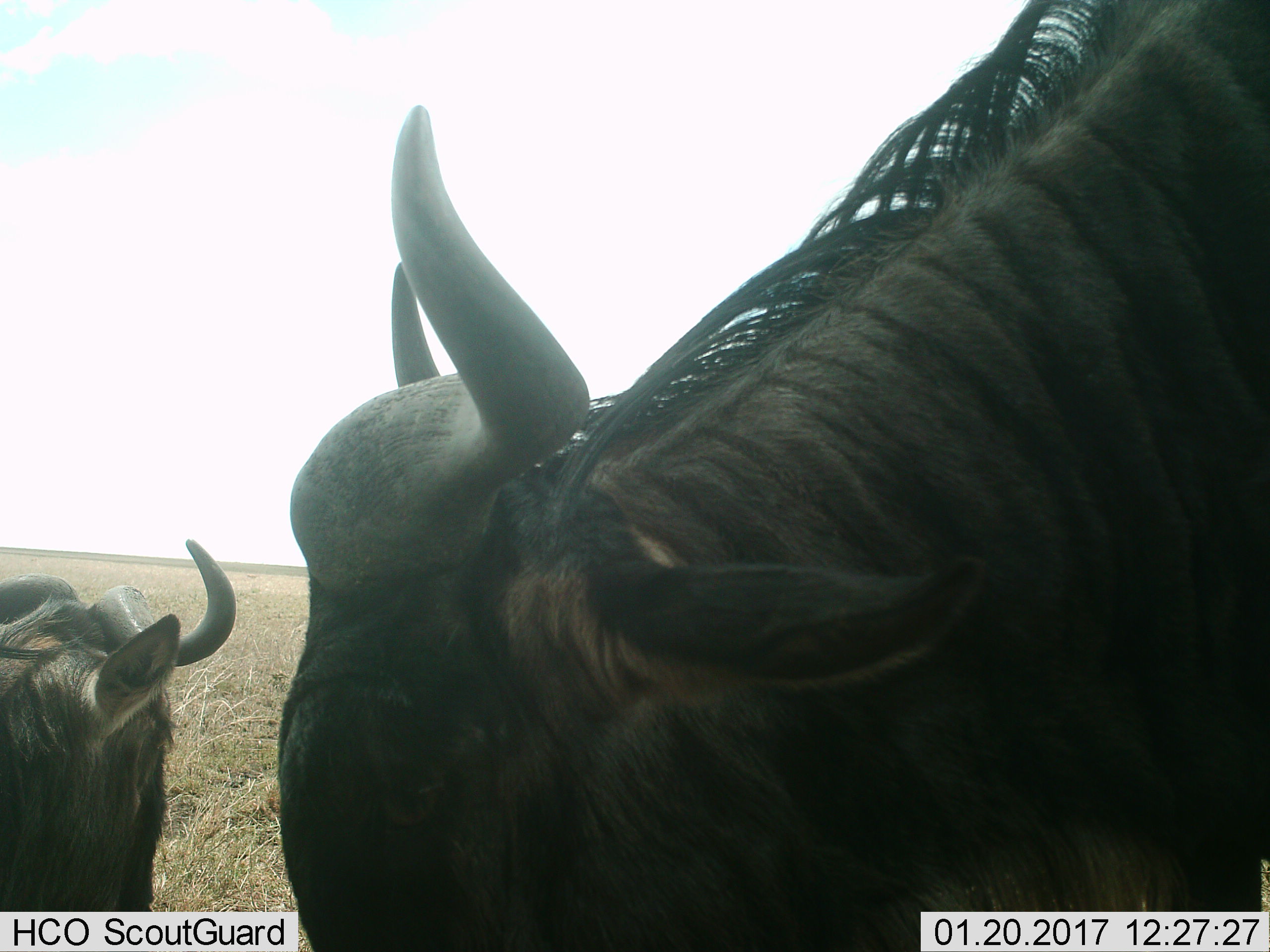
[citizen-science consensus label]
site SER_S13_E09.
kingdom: Animalia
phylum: Chordata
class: Mammalia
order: Artiodactyla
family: Bovidae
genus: Connochaetes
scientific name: Connochaetes taurinus taurinus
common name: blue wildebeest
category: wildebeestblue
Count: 2.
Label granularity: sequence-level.